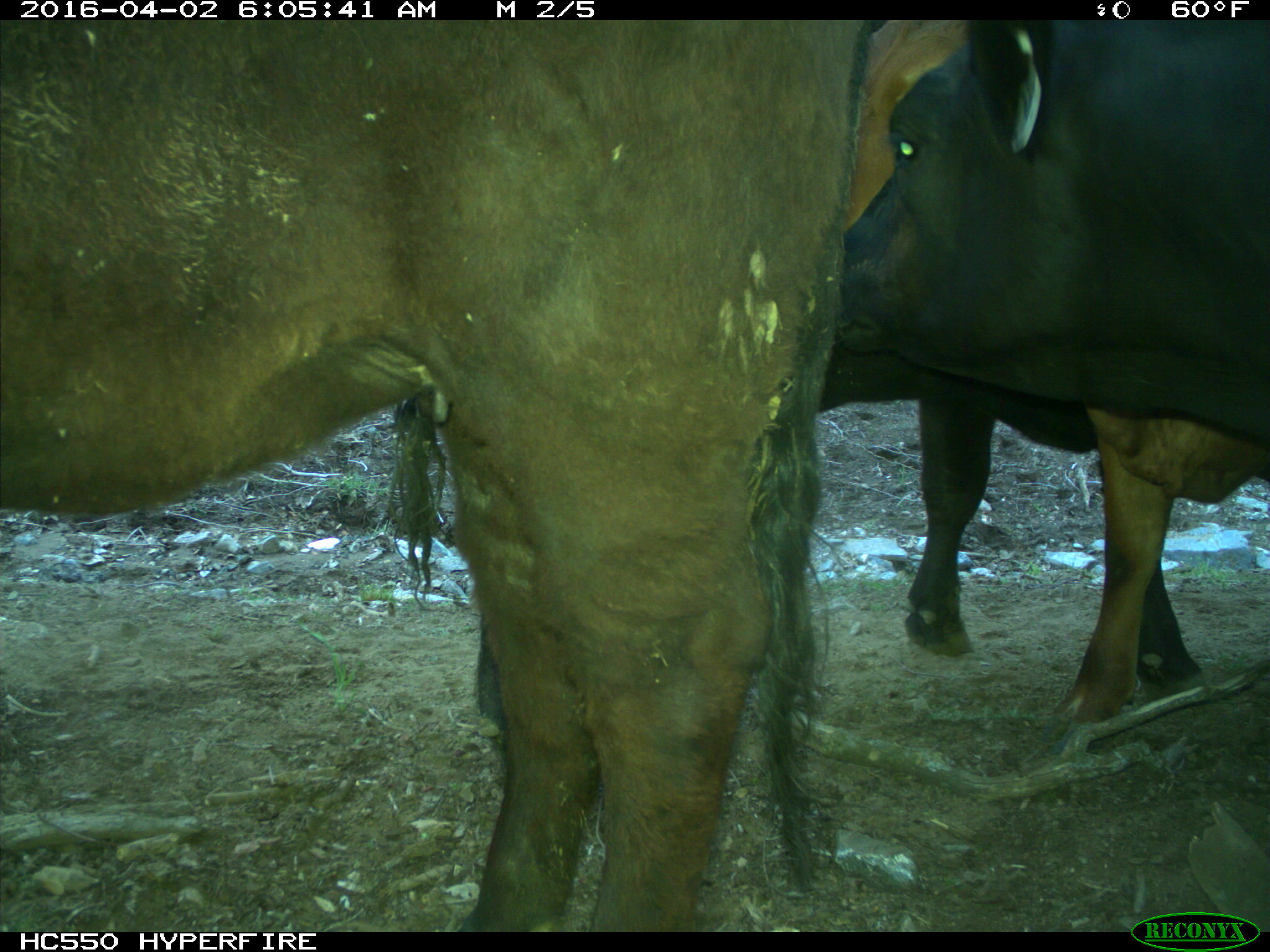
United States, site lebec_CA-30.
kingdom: Animalia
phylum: Chordata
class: Mammalia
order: Artiodactyla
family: Bovidae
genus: Bos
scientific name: Bos taurus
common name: domestic cow